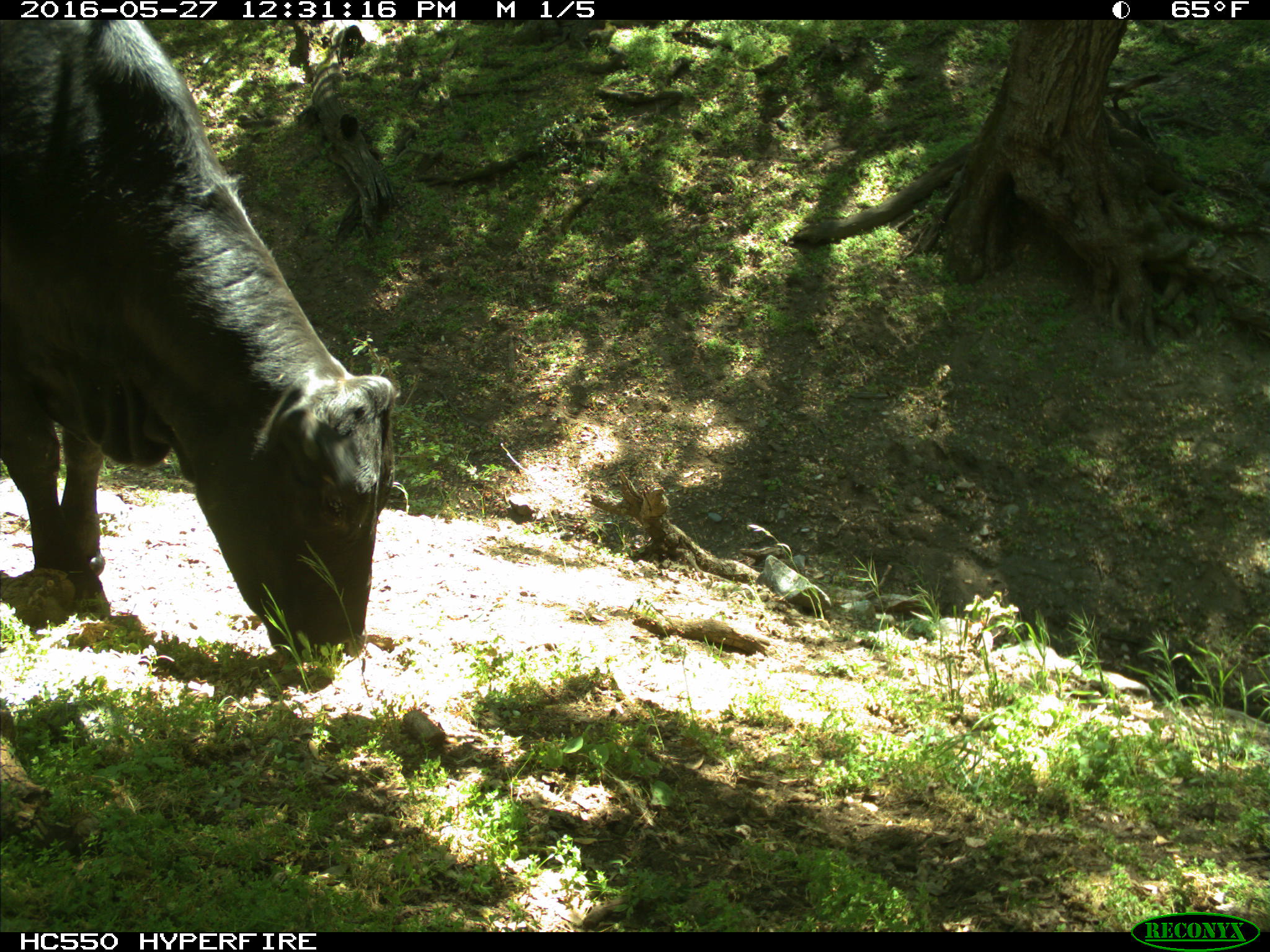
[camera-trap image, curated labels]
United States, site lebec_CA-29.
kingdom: Animalia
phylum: Chordata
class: Mammalia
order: Artiodactyla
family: Bovidae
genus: Bos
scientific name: Bos taurus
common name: domestic cow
Bos taurus (domestic cow).